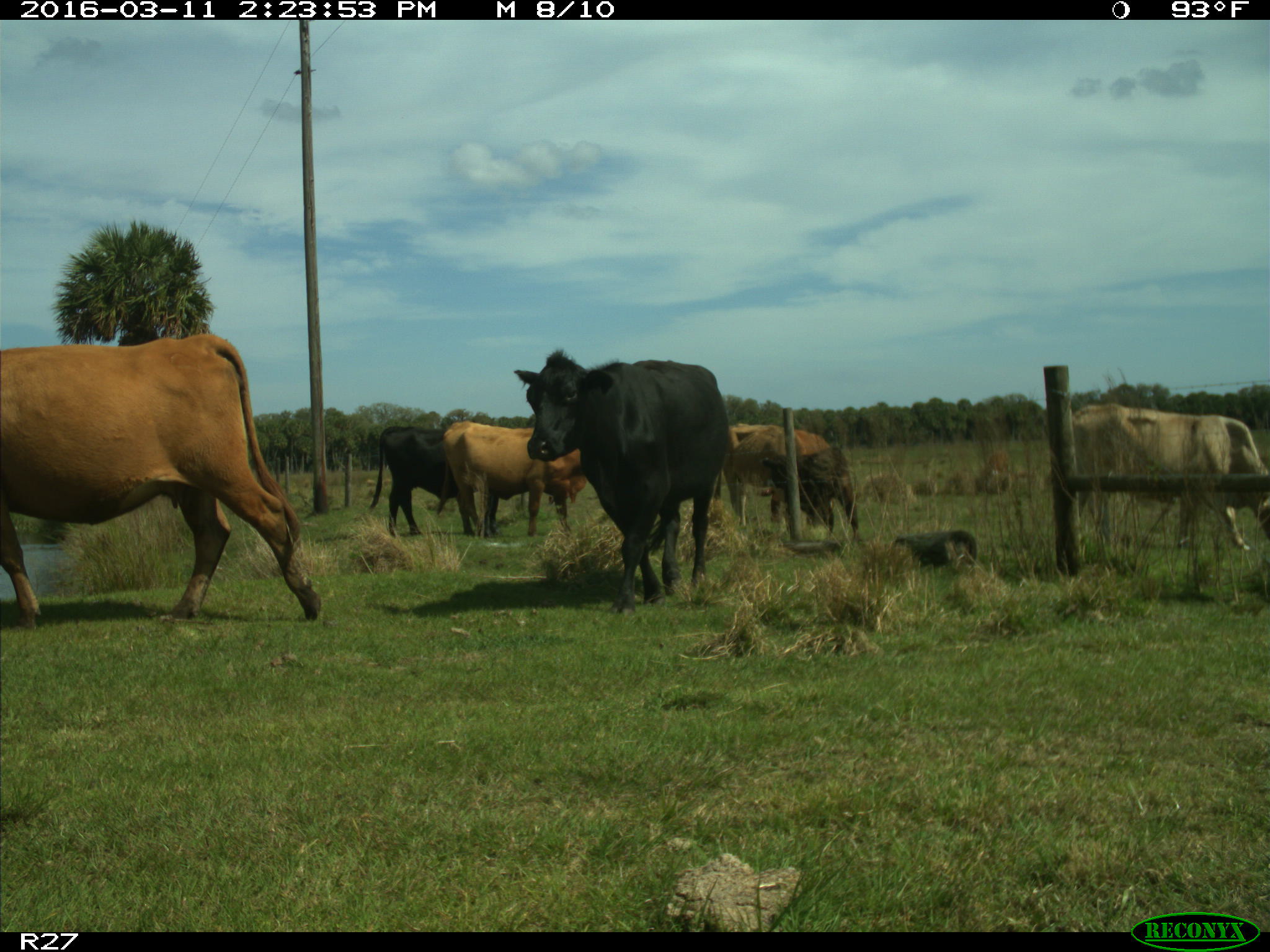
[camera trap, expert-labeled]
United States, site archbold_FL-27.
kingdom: Animalia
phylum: Chordata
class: Mammalia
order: Artiodactyla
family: Bovidae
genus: Bos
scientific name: Bos taurus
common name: domestic cow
Bos taurus (domestic cow).